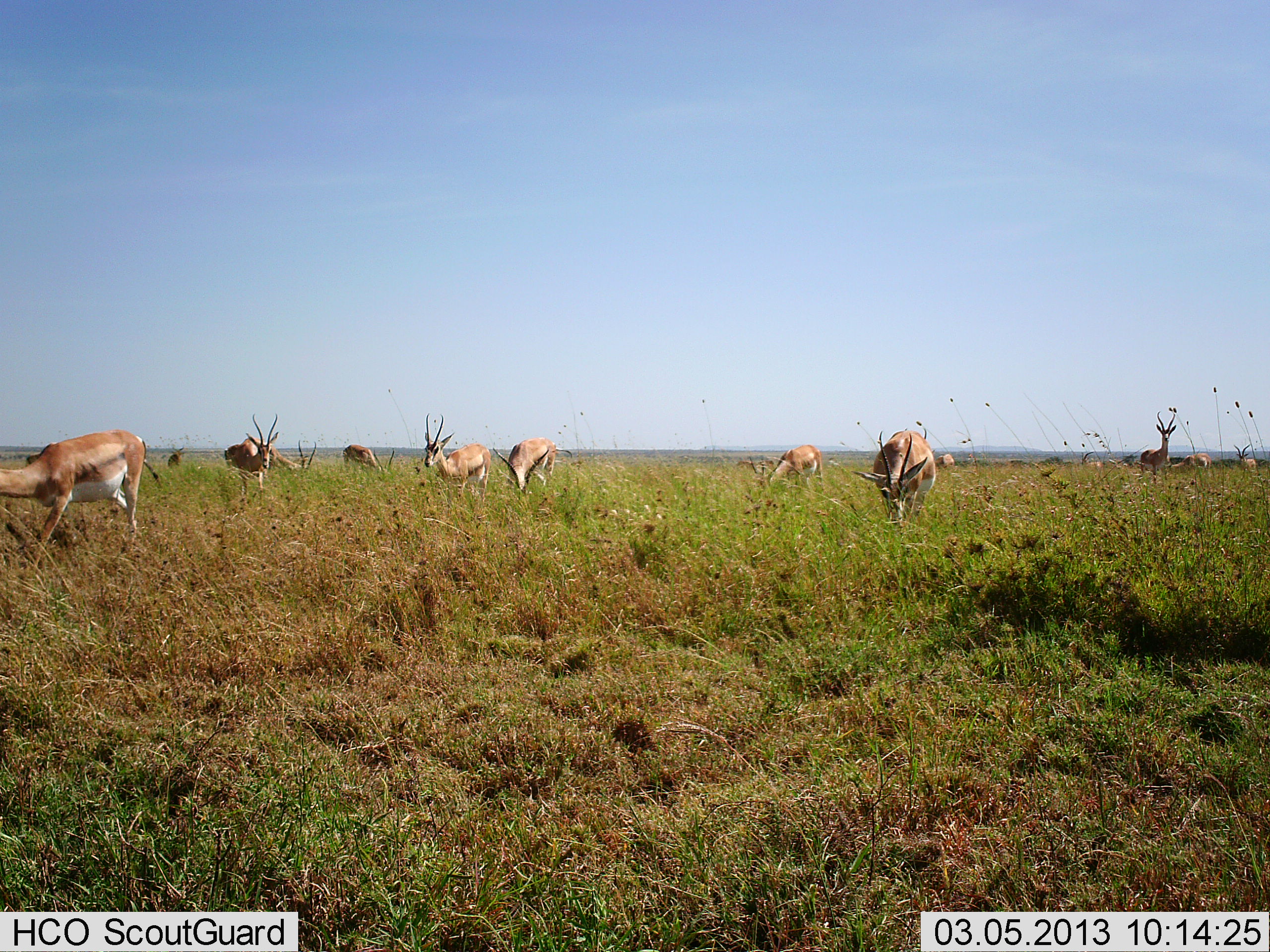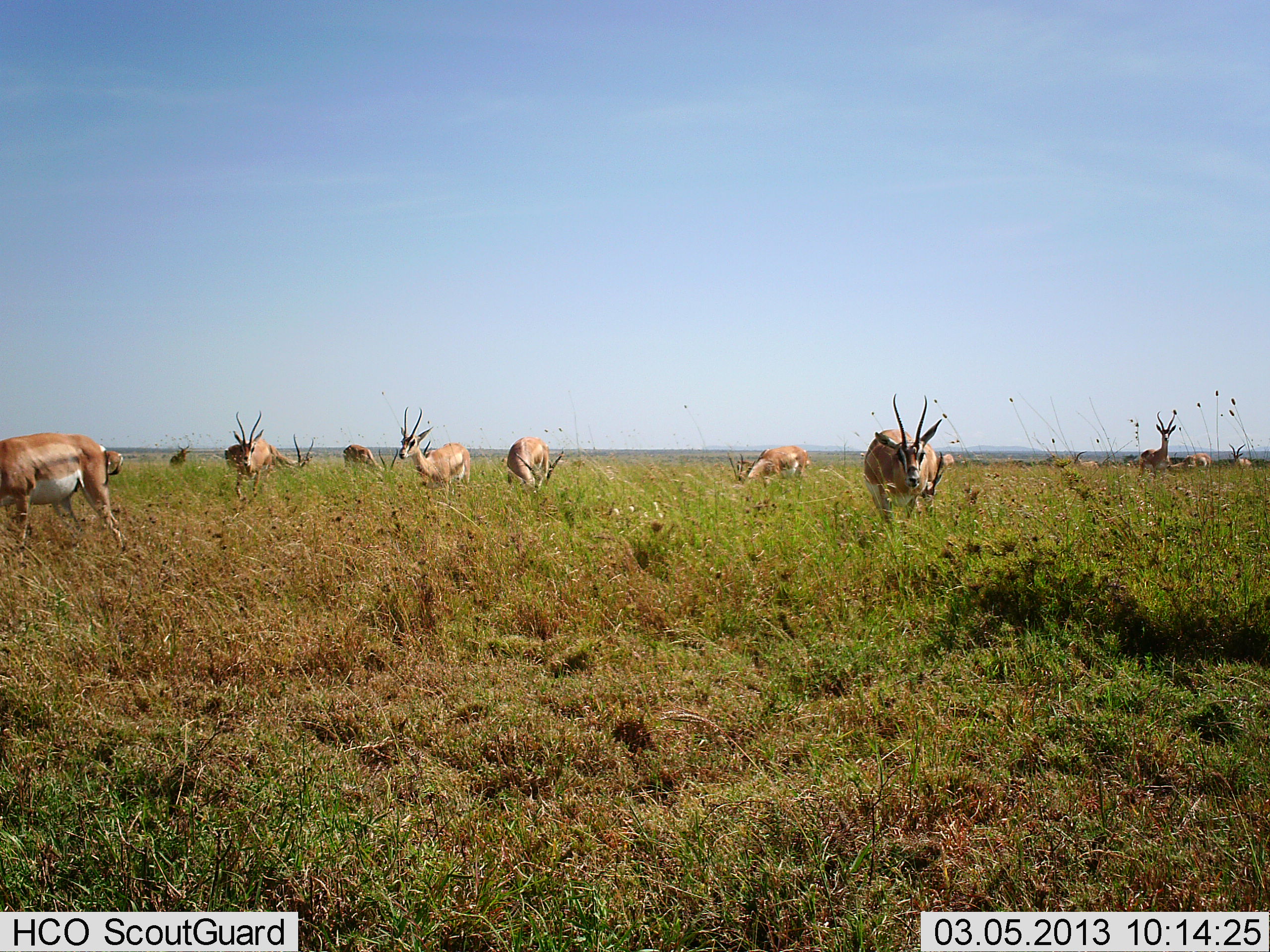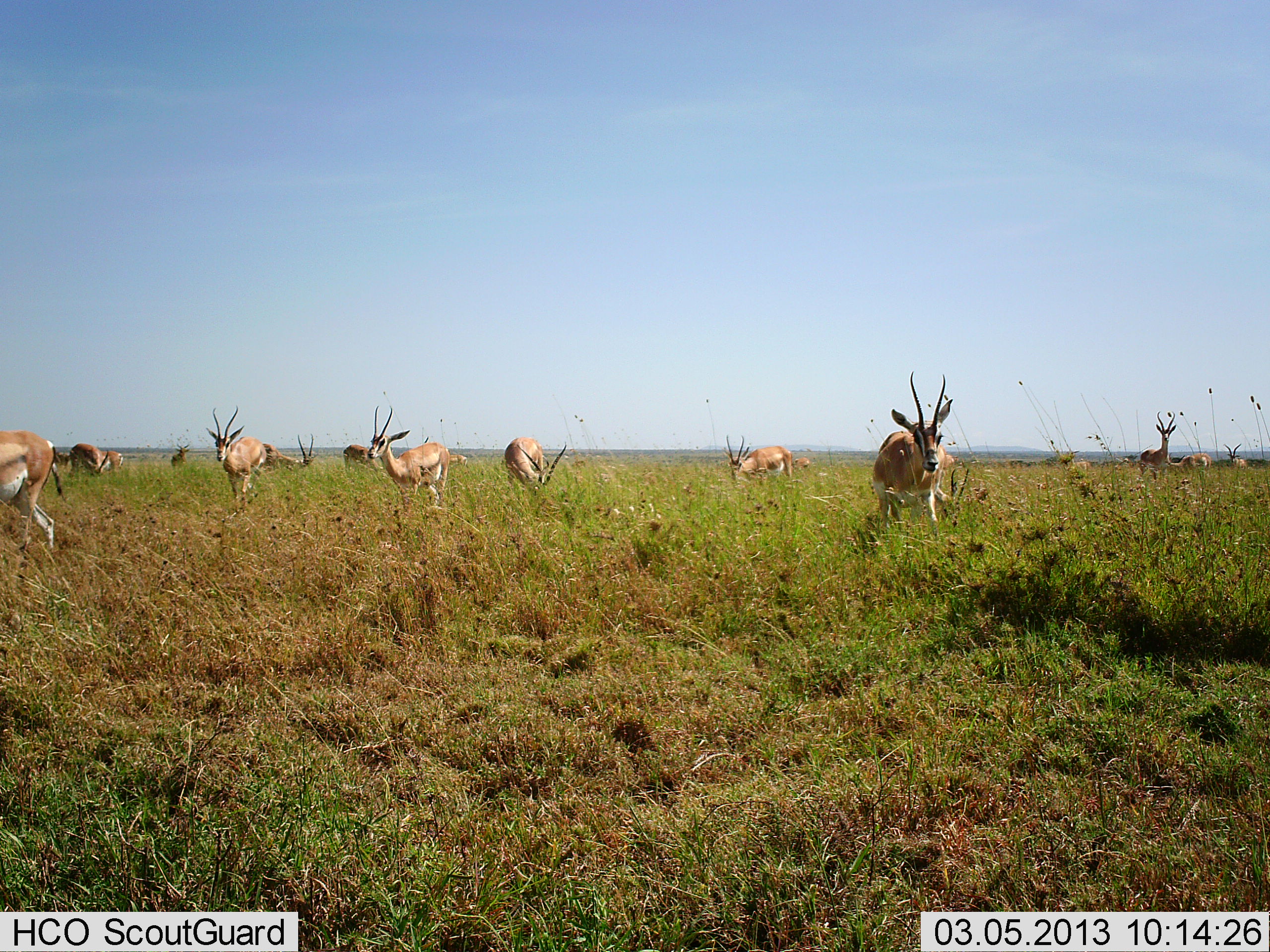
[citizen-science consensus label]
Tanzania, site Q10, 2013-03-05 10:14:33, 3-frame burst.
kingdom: Animalia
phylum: Chordata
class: Mammalia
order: Artiodactyla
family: Bovidae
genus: Nanger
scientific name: Nanger granti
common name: grant's gazelle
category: gazellegrants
Gazellegrants (grant's gazelle) (Nanger granti), count 11-50. Behavior (volunteer vote fractions): standing 62%, resting 6%, moving 62%, interacting 9%. Young present (vote fraction): 3%. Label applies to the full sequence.